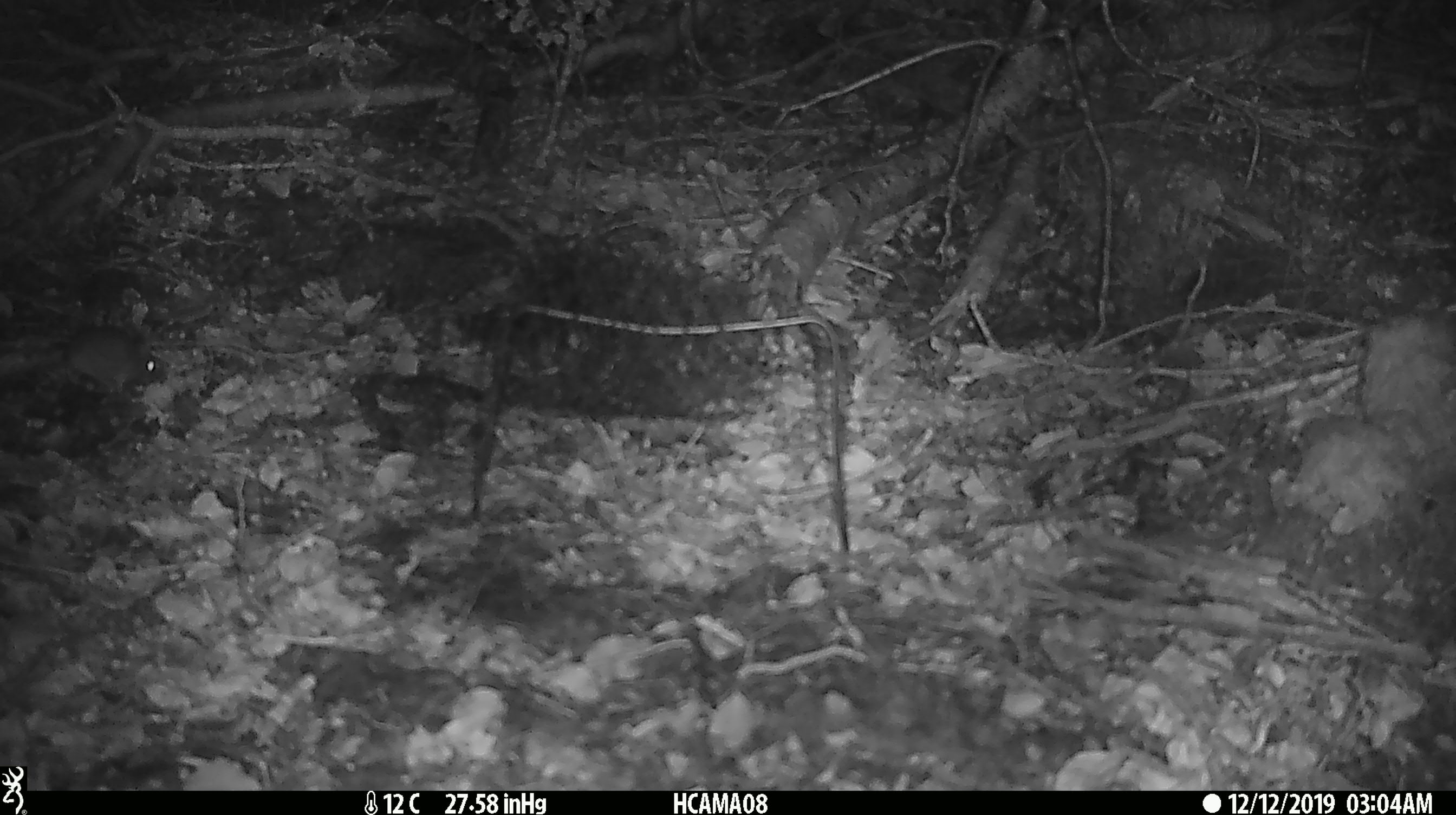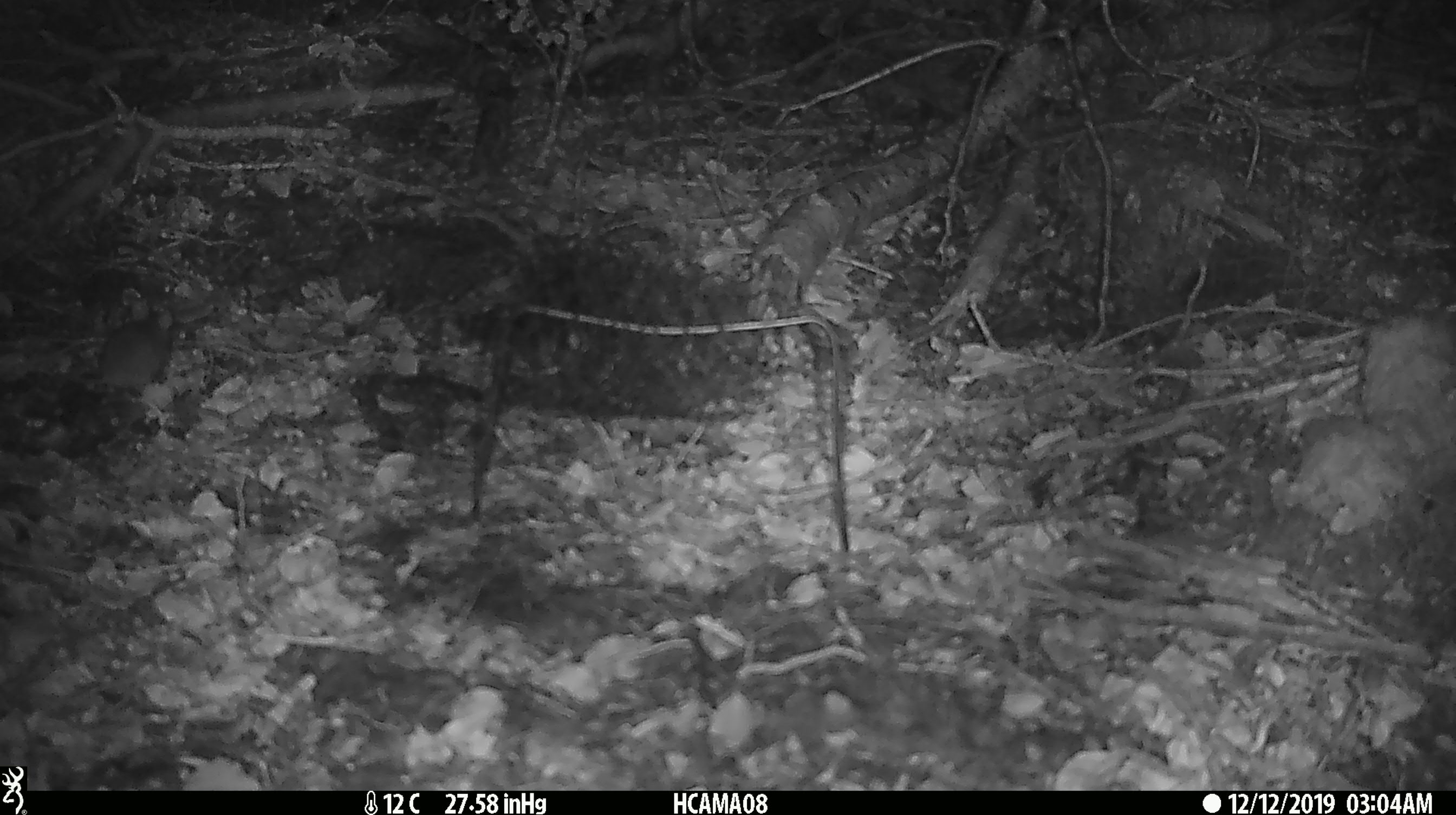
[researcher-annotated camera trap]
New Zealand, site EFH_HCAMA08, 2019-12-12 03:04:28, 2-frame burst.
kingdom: Animalia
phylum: Chordata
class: Mammalia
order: Rodentia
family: Muridae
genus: Mus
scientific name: Mus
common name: mouse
Mouse (Mus).